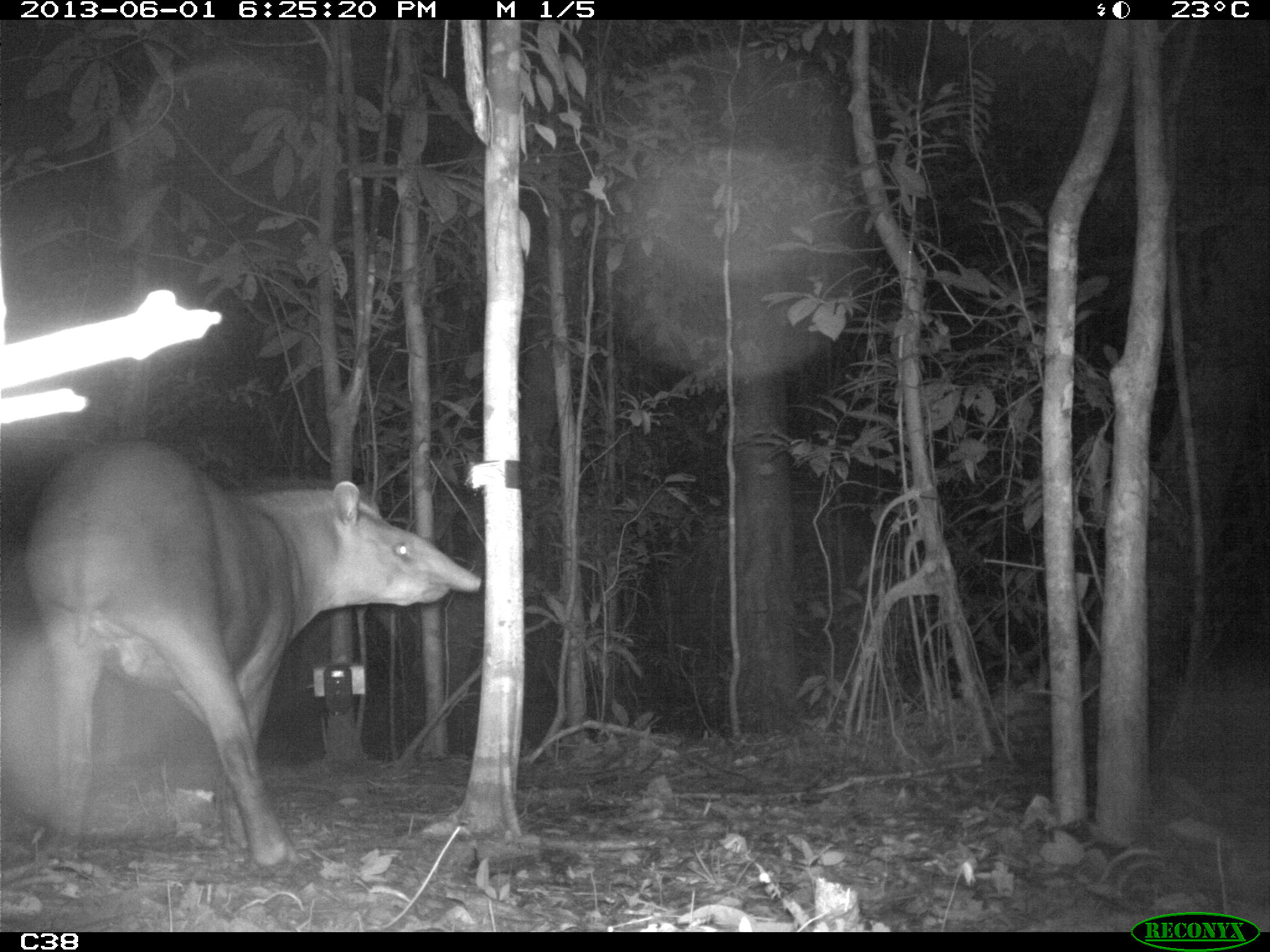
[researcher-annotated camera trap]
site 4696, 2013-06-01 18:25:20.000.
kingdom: Animalia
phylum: Chordata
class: Mammalia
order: Perissodactyla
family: Tapiridae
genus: Tapirus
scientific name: Tapirus terrestris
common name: south american tapir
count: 1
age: adult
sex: male